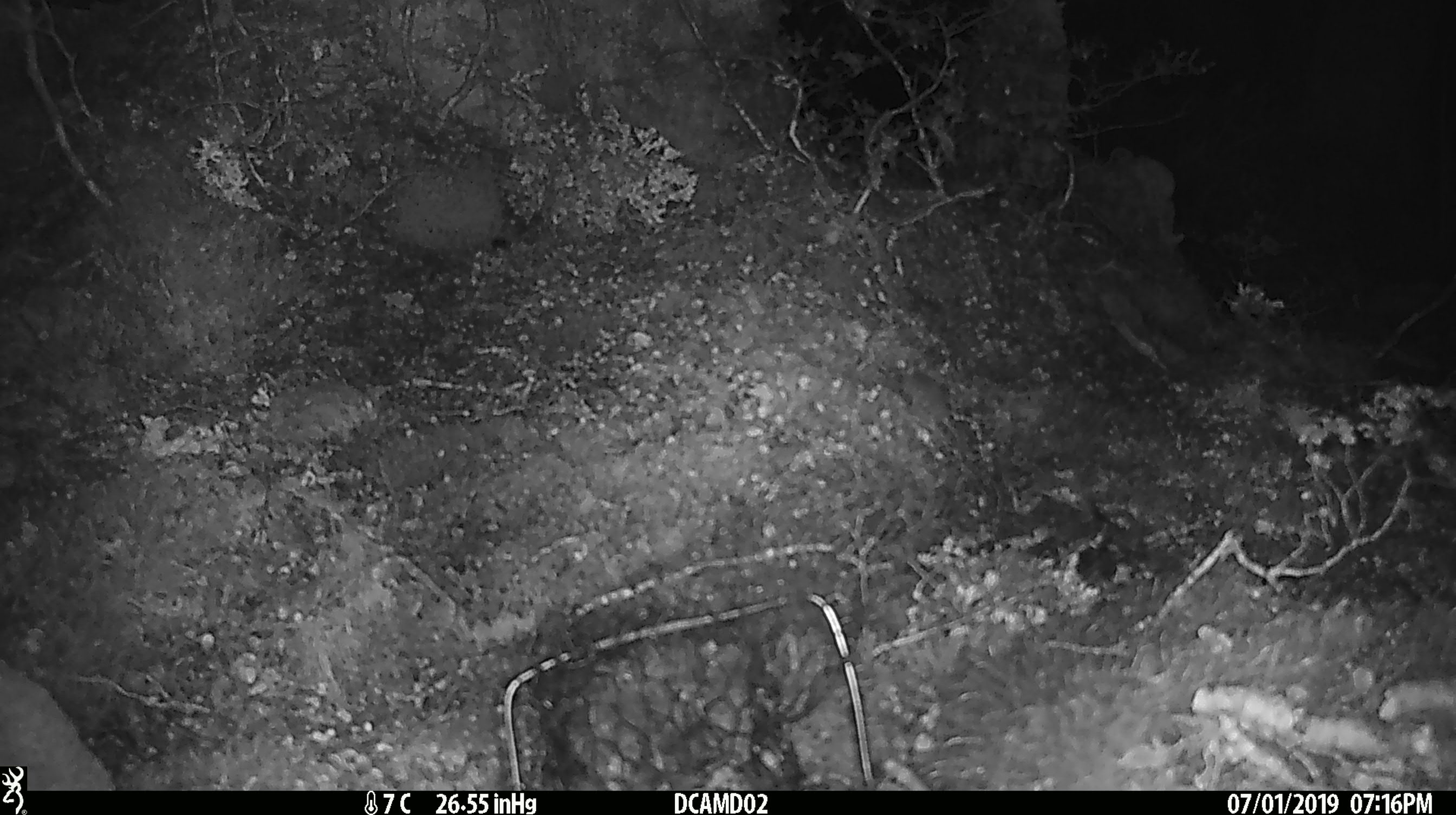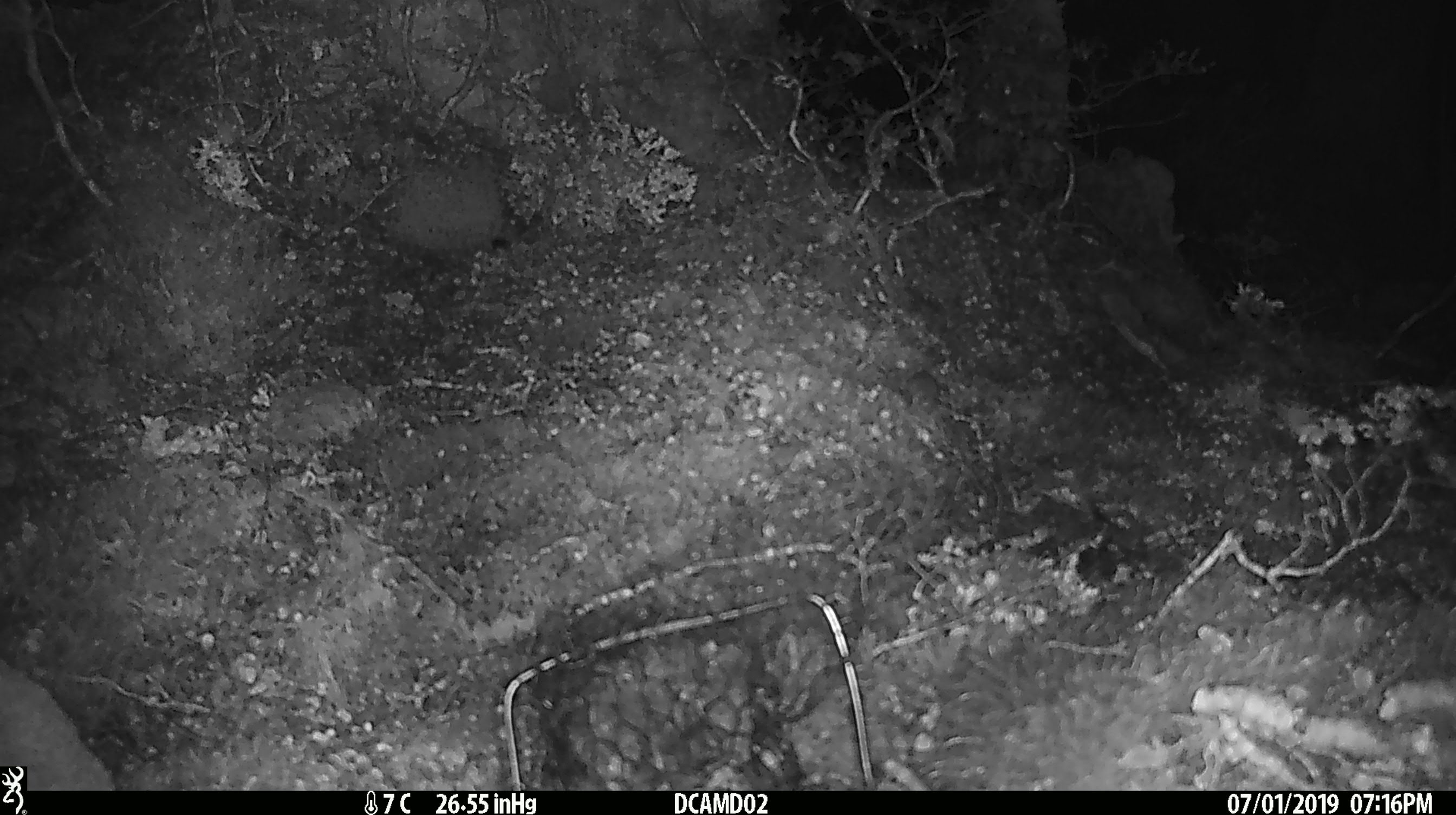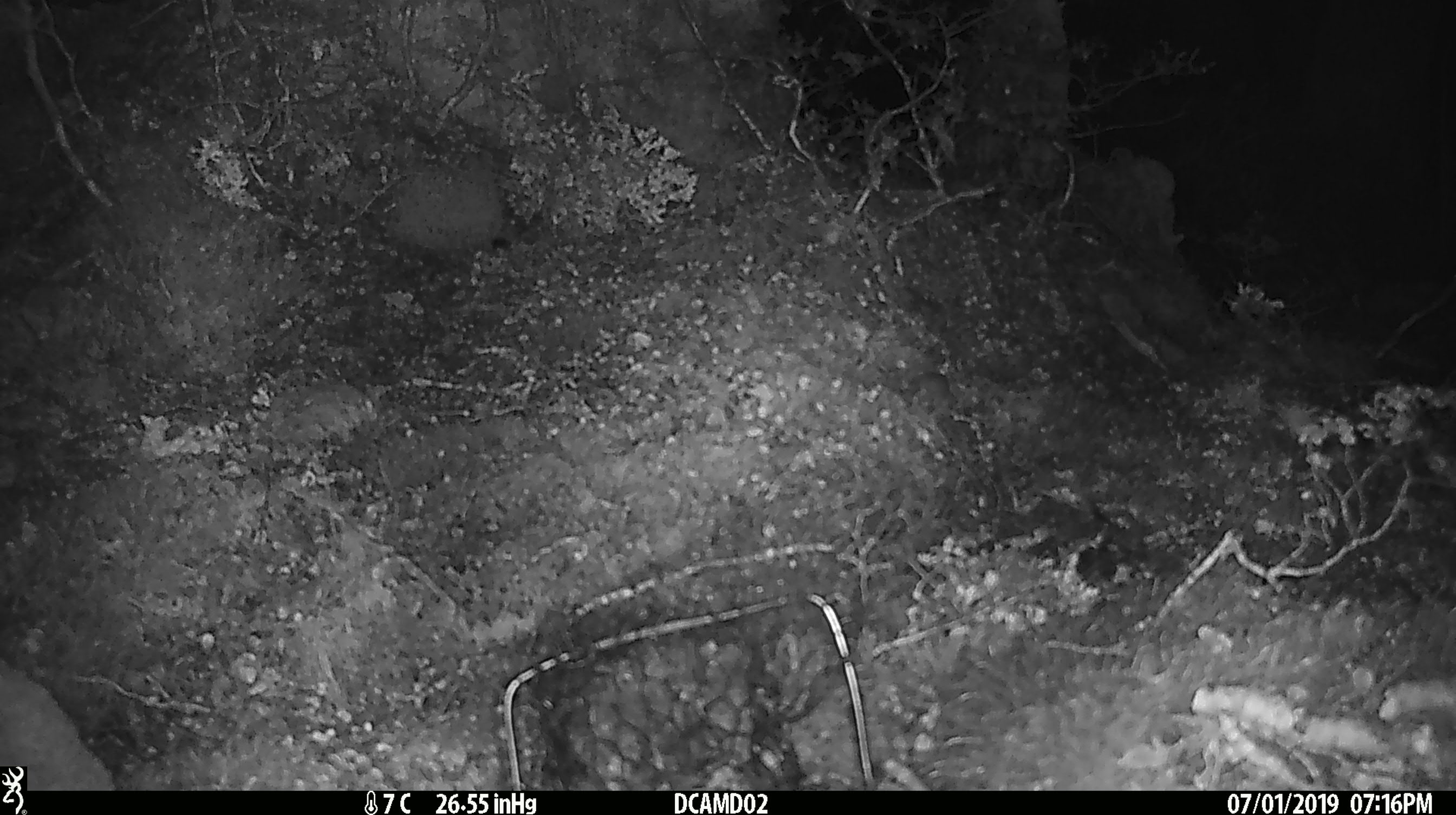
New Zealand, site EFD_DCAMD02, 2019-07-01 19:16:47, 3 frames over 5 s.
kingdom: Animalia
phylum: Chordata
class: Mammalia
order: Rodentia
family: Muridae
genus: Mus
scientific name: Mus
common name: mouse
Mouse (Mus).